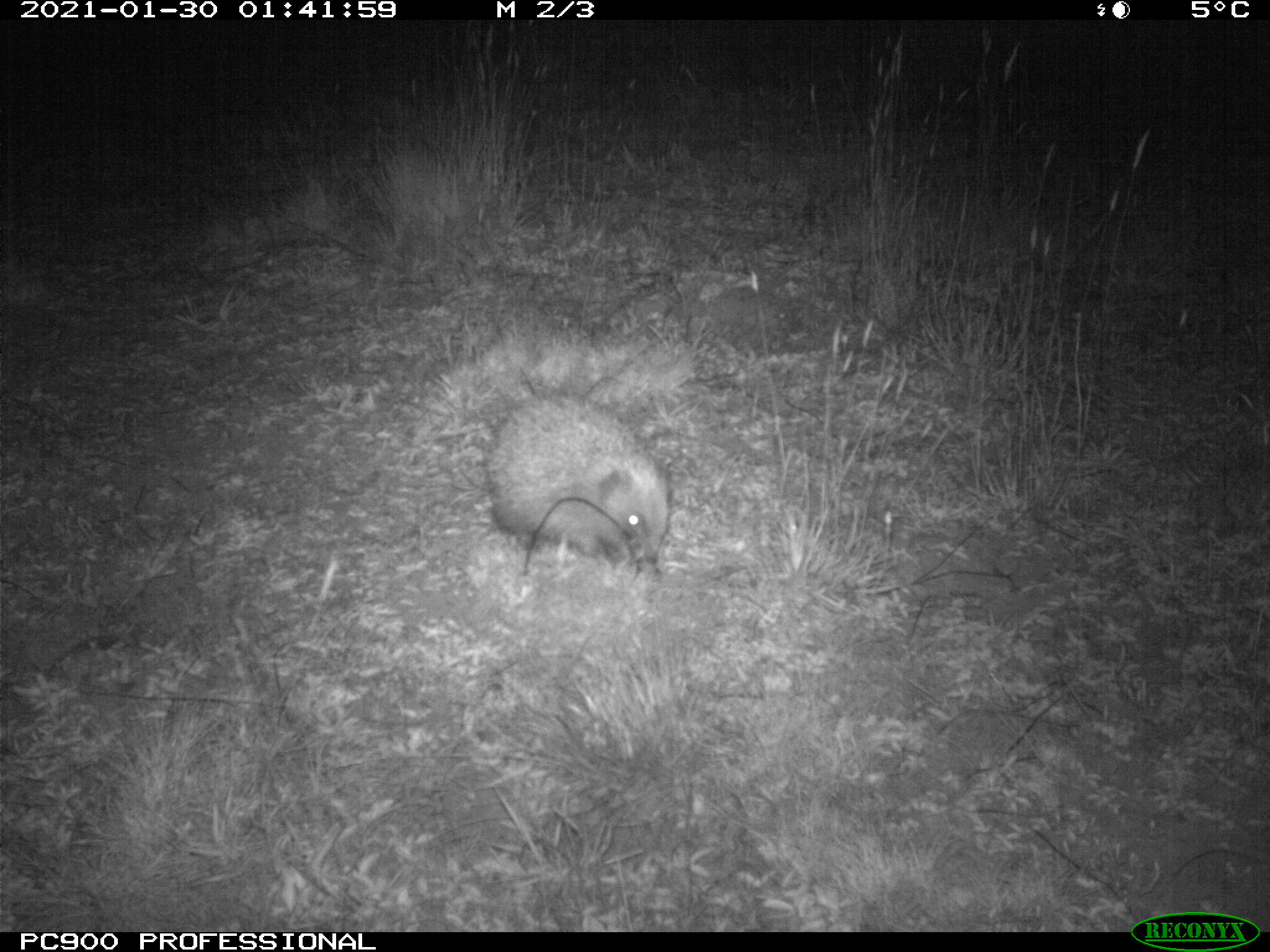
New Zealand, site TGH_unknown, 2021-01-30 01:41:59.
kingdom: Animalia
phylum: Chordata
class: Mammalia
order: Eulipotyphla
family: Erinaceidae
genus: Erinaceus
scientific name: Erinaceus europaeus europaeus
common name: european hedgehog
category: hedgehog